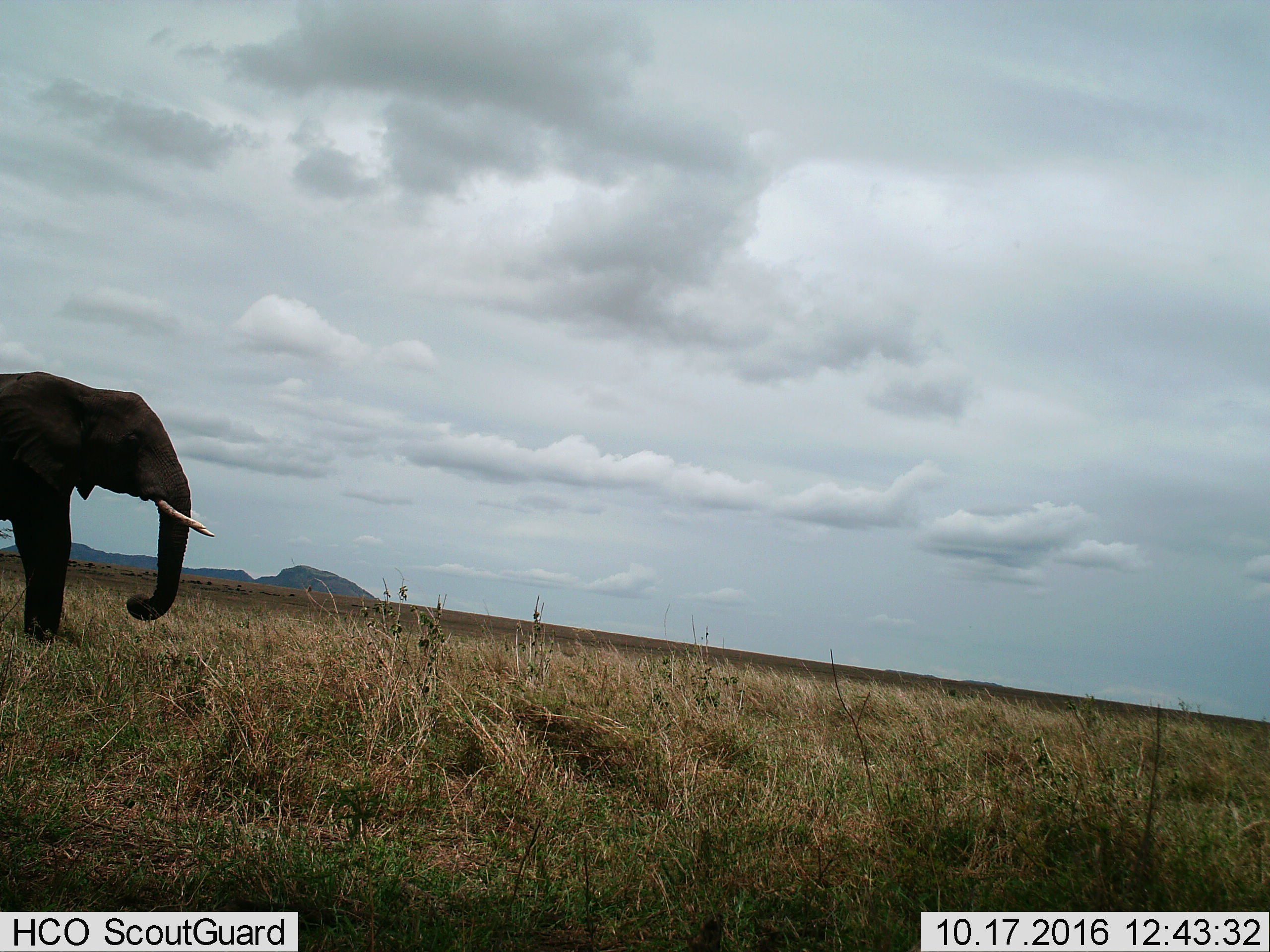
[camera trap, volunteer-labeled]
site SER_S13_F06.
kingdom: Animalia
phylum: Chordata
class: Mammalia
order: Proboscidea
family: Elephantidae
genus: Loxodonta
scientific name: Loxodonta africana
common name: african bush elephant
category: elephant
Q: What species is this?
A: Elephant (african bush elephant) (Loxodonta africana).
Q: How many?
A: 1.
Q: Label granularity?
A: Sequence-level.